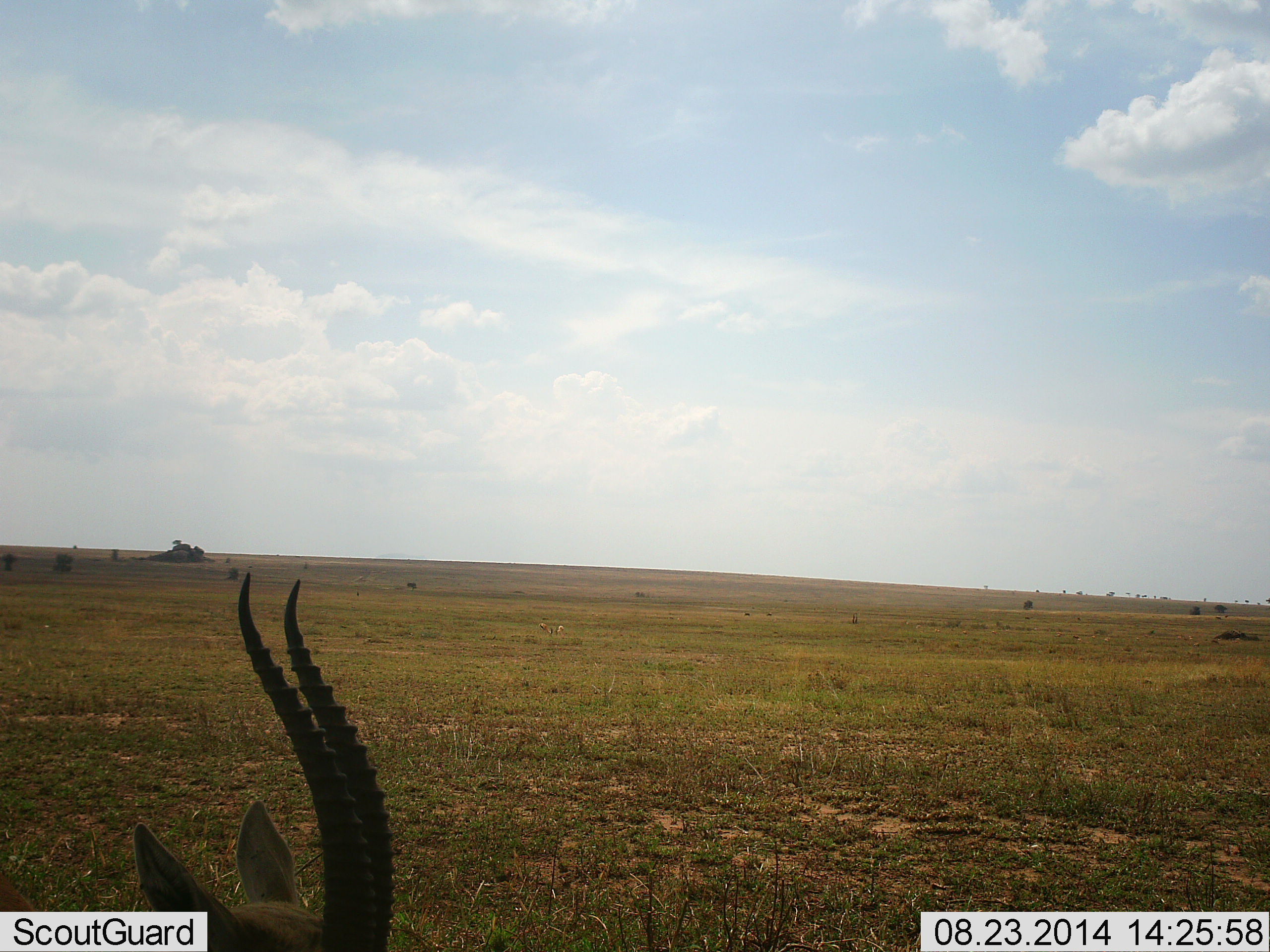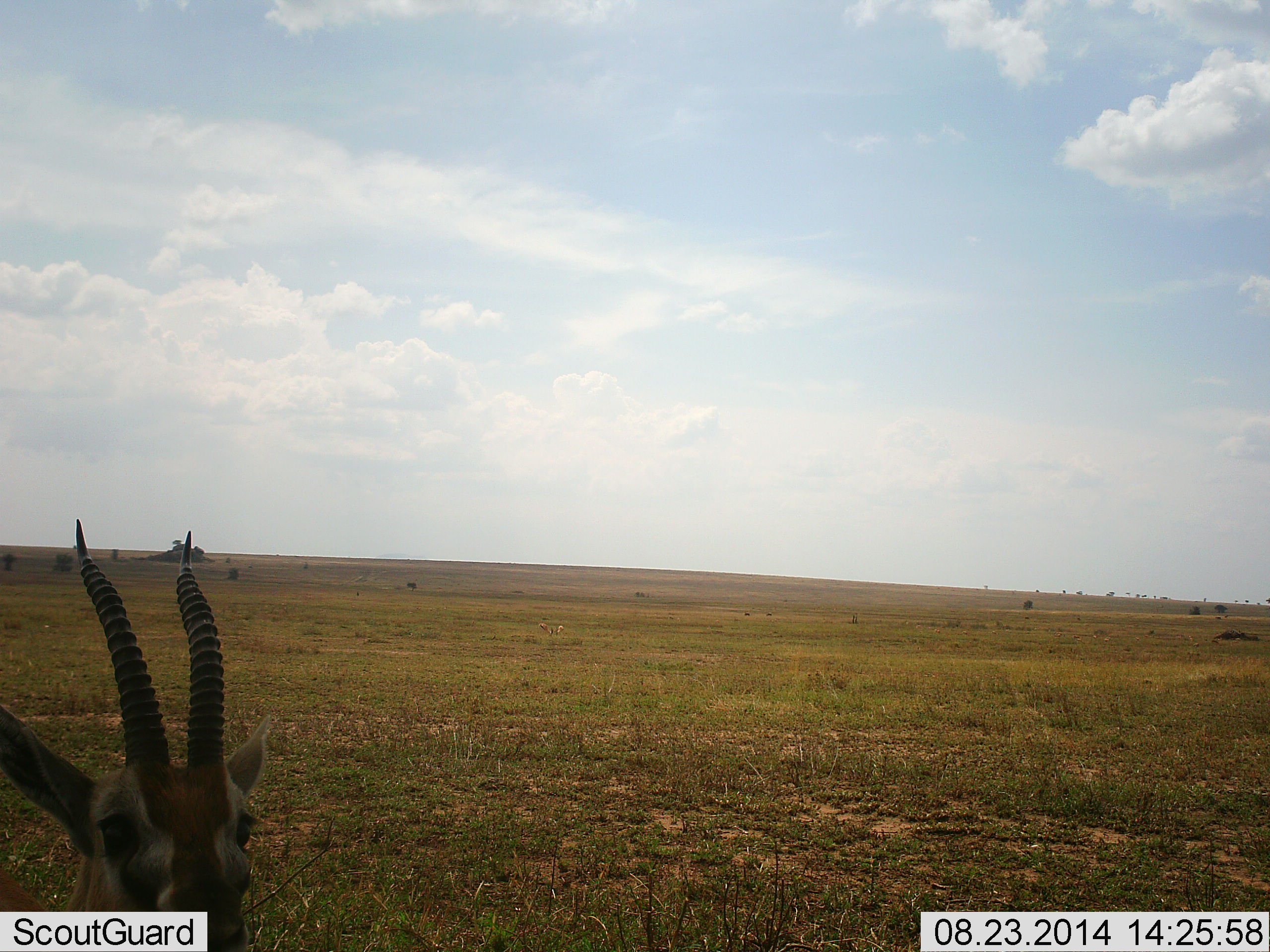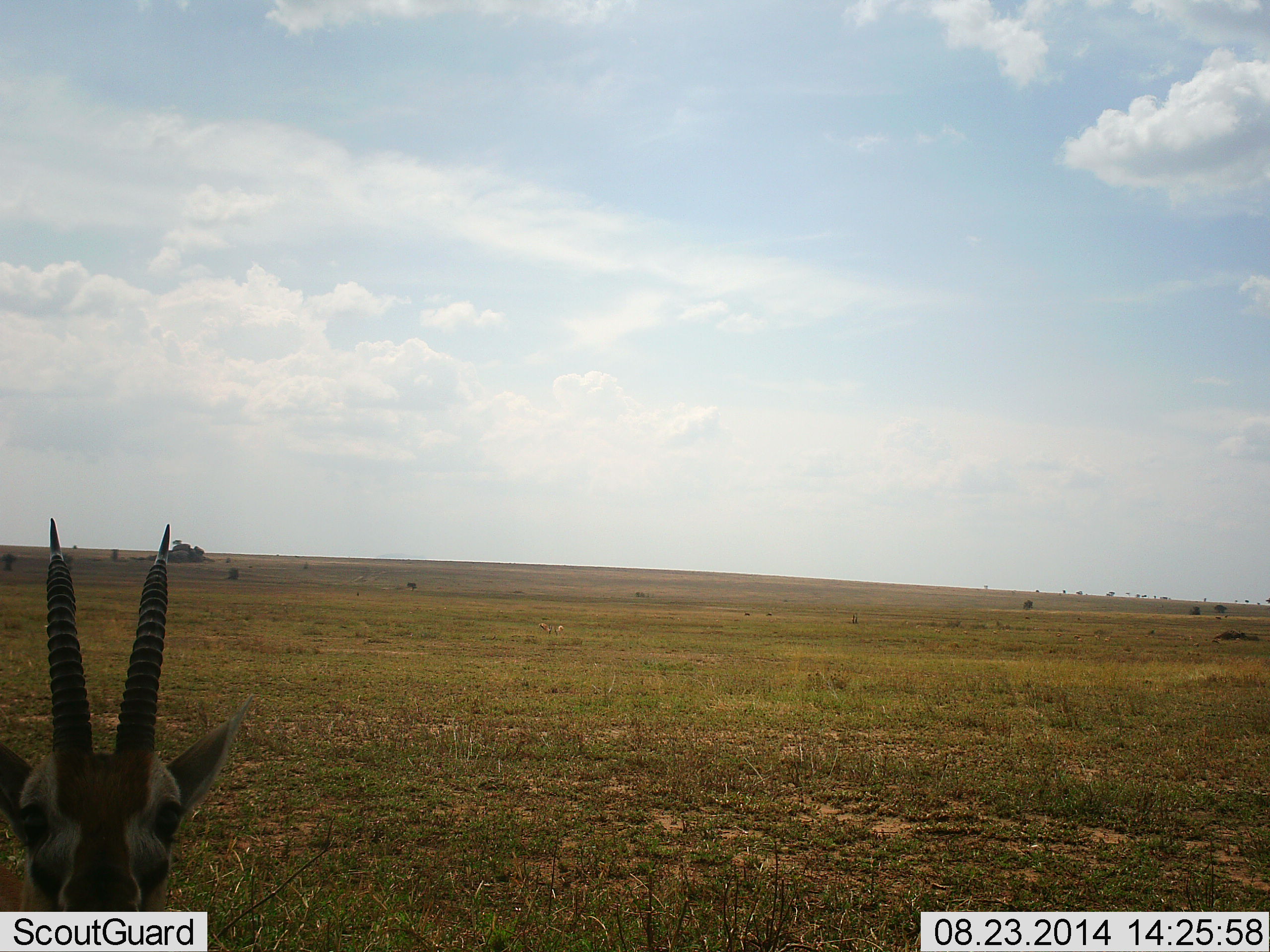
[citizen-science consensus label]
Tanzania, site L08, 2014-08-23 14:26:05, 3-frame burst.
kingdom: Animalia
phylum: Chordata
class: Mammalia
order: Artiodactyla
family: Bovidae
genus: Eudorcas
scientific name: Eudorcas thomsonii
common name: thomson's gazelle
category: gazellethomsons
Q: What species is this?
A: Gazellethomsons (thomson's gazelle) (Eudorcas thomsonii).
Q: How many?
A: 1.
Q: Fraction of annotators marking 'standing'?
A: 90%.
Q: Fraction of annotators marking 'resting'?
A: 0%.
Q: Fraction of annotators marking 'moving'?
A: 10%.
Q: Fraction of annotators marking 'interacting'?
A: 0%.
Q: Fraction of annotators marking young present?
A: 0%.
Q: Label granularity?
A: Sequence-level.